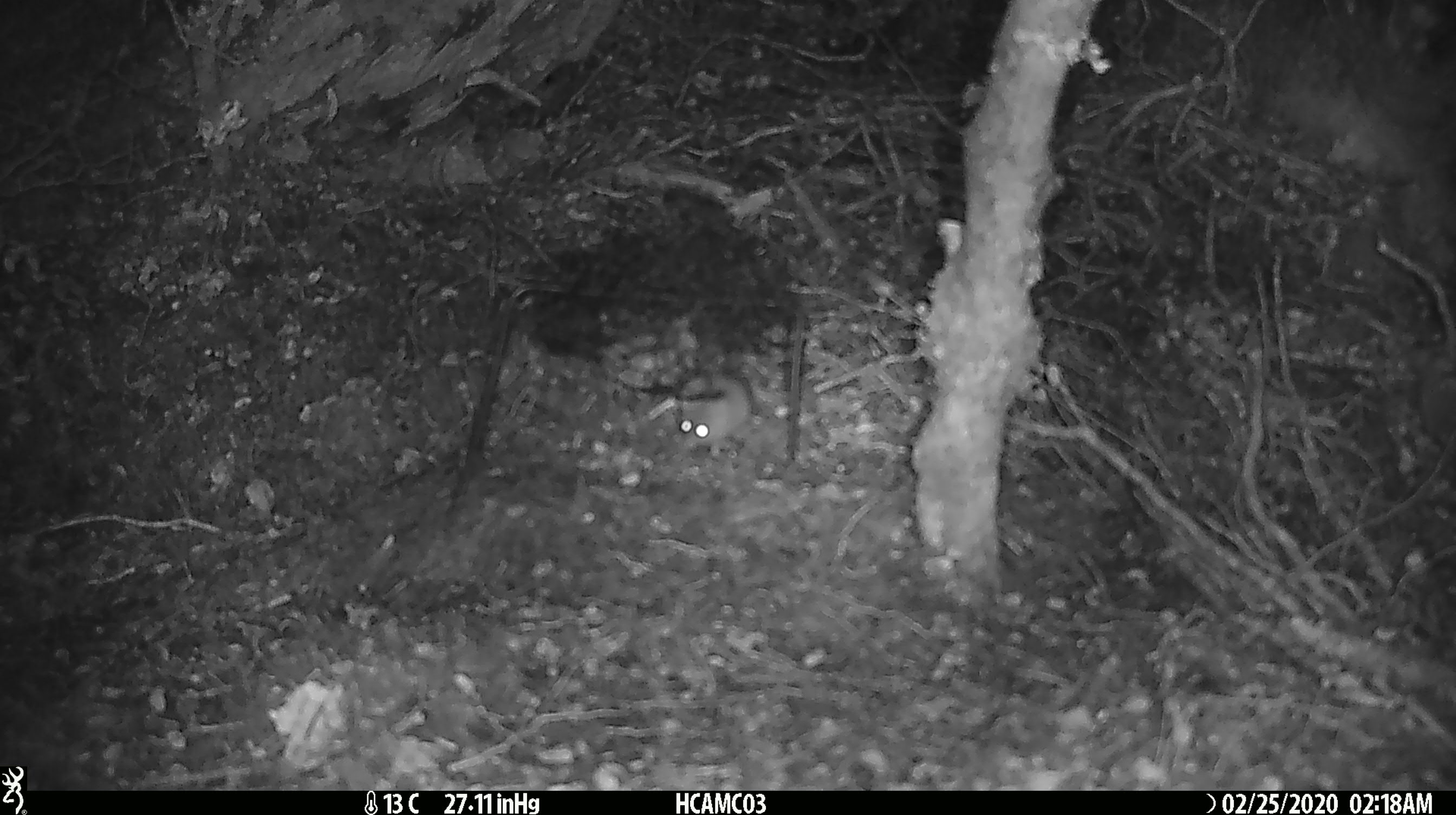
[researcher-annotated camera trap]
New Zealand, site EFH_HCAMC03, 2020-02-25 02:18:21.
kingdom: Animalia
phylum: Chordata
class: Mammalia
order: Rodentia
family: Muridae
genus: Mus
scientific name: Mus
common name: mouse